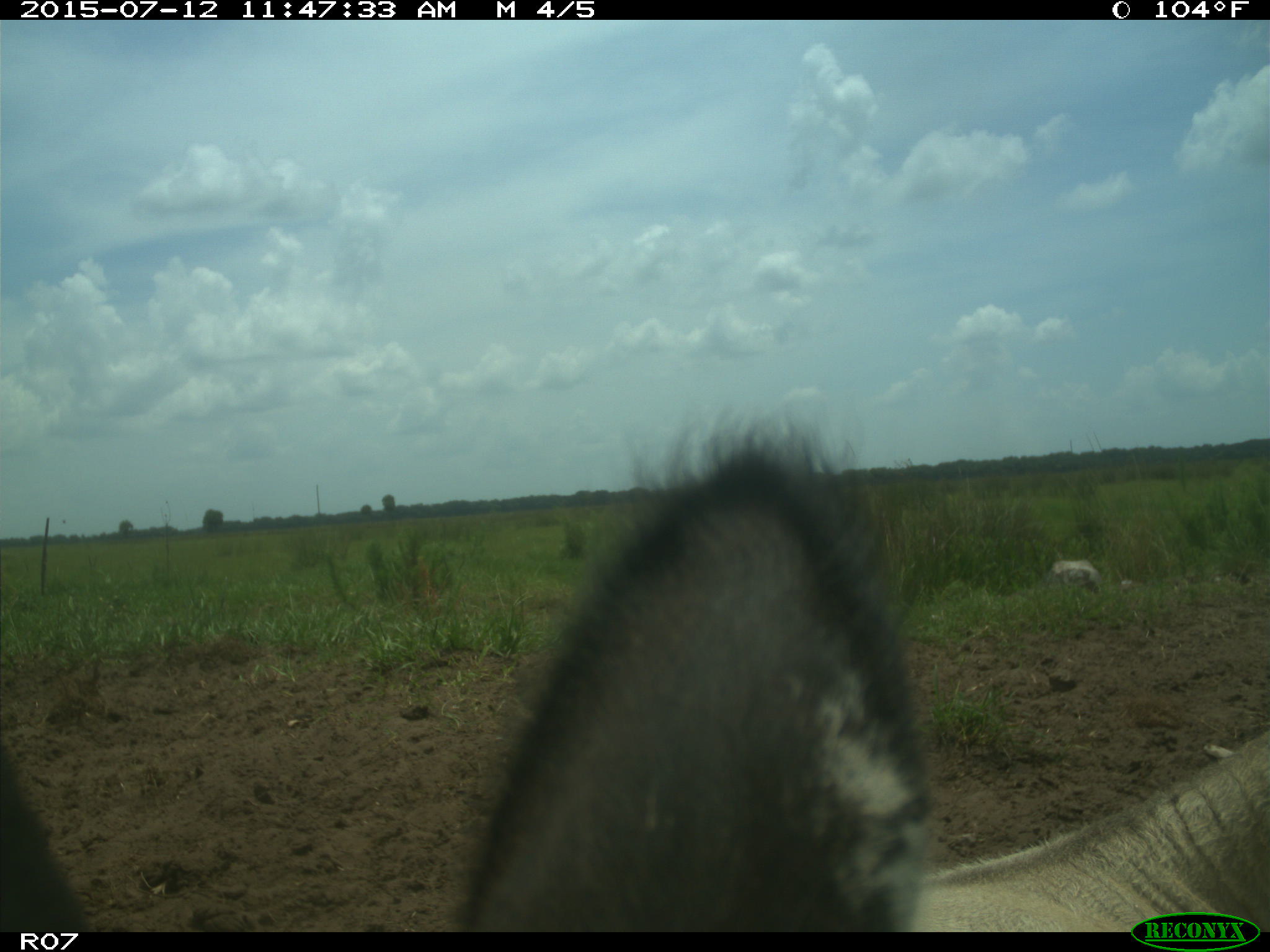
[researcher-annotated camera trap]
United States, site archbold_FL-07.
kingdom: Animalia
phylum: Chordata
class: Mammalia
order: Artiodactyla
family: Bovidae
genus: Bos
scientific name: Bos taurus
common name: domestic cow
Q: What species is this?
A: Bos taurus (domestic cow).